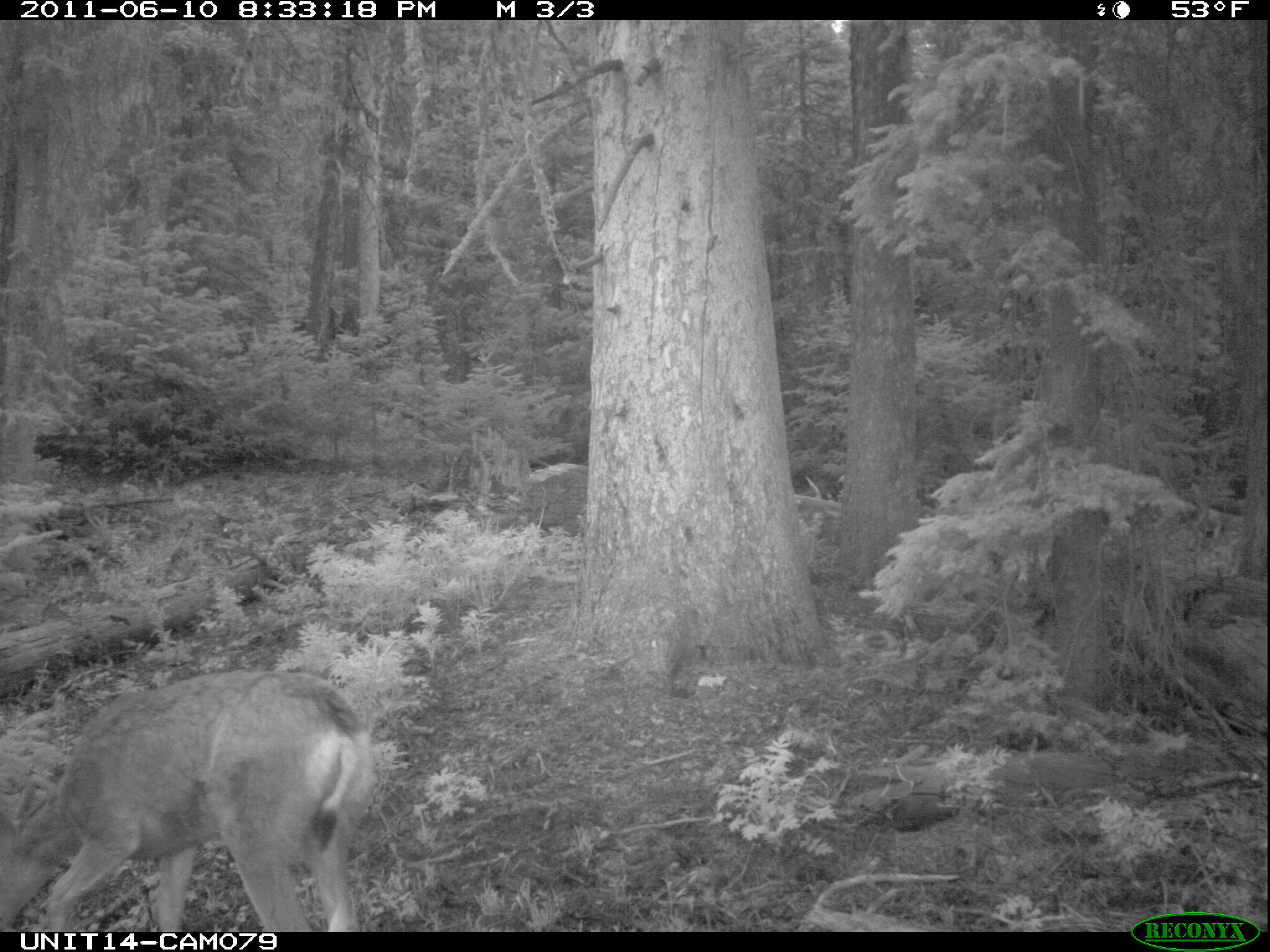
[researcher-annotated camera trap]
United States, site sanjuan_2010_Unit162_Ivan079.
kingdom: Animalia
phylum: Chordata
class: Mammalia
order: Artiodactyla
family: Cervidae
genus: Odocoileus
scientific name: Odocoileus hemionus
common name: mule deer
Odocoileus hemionus (mule deer).